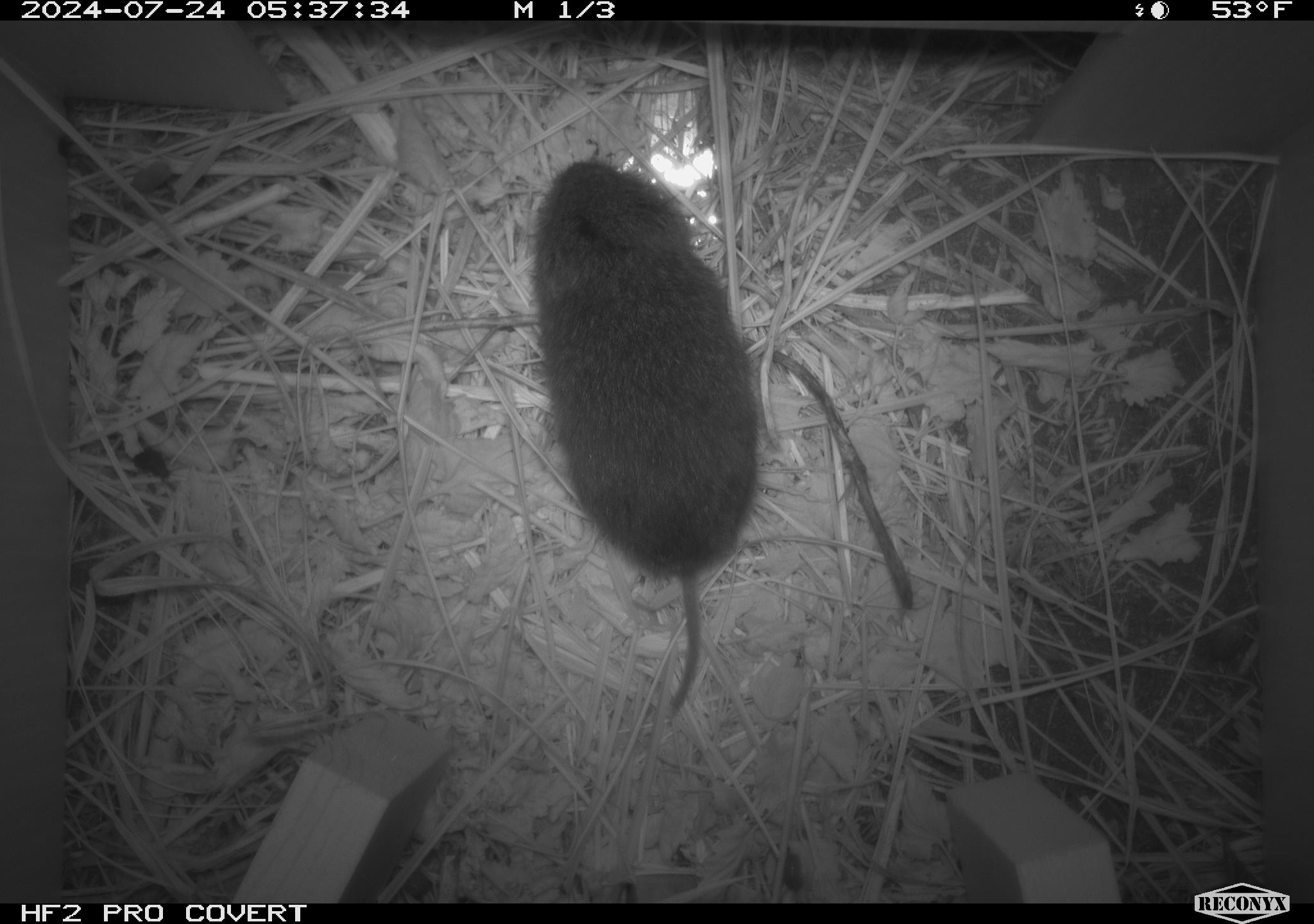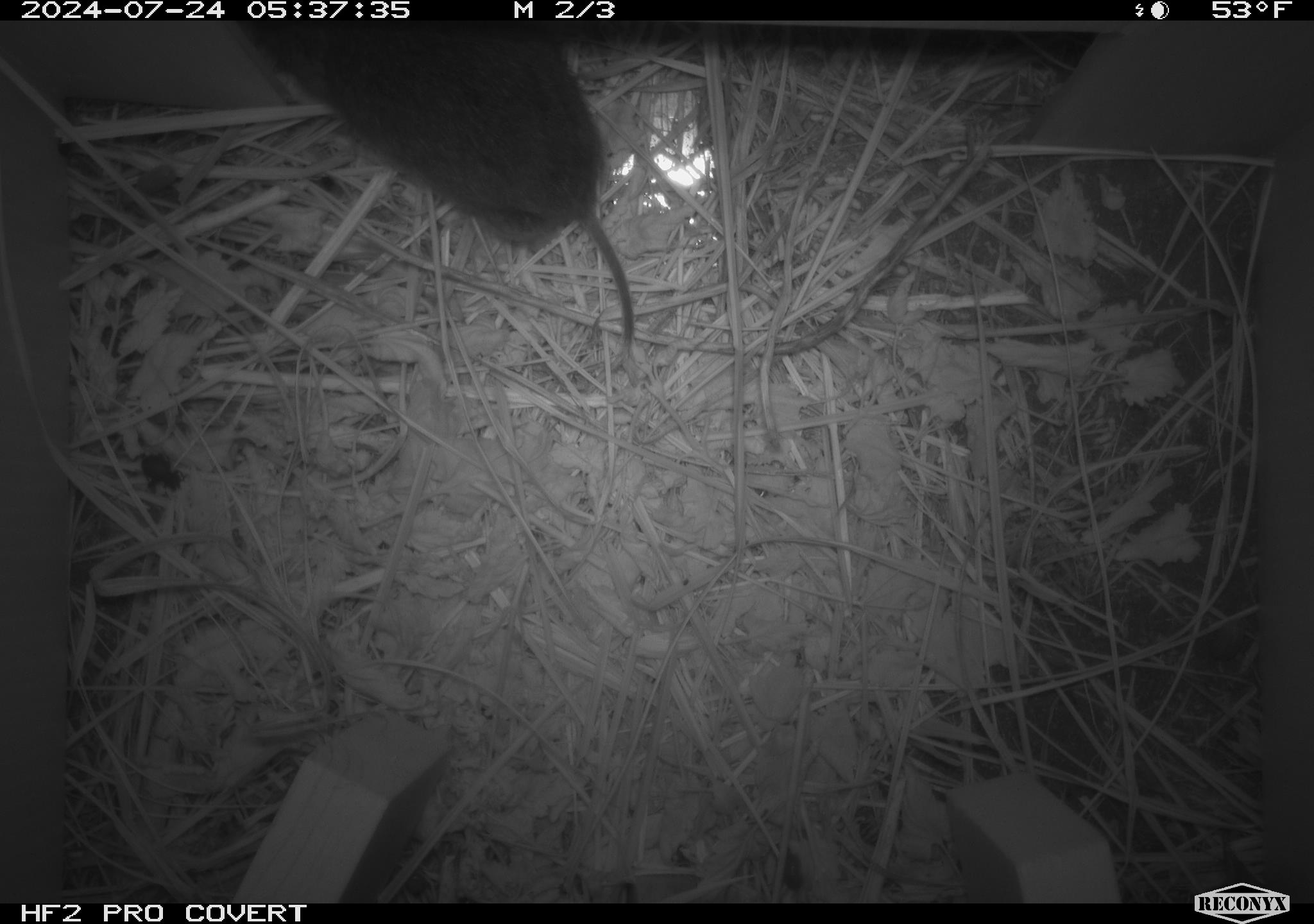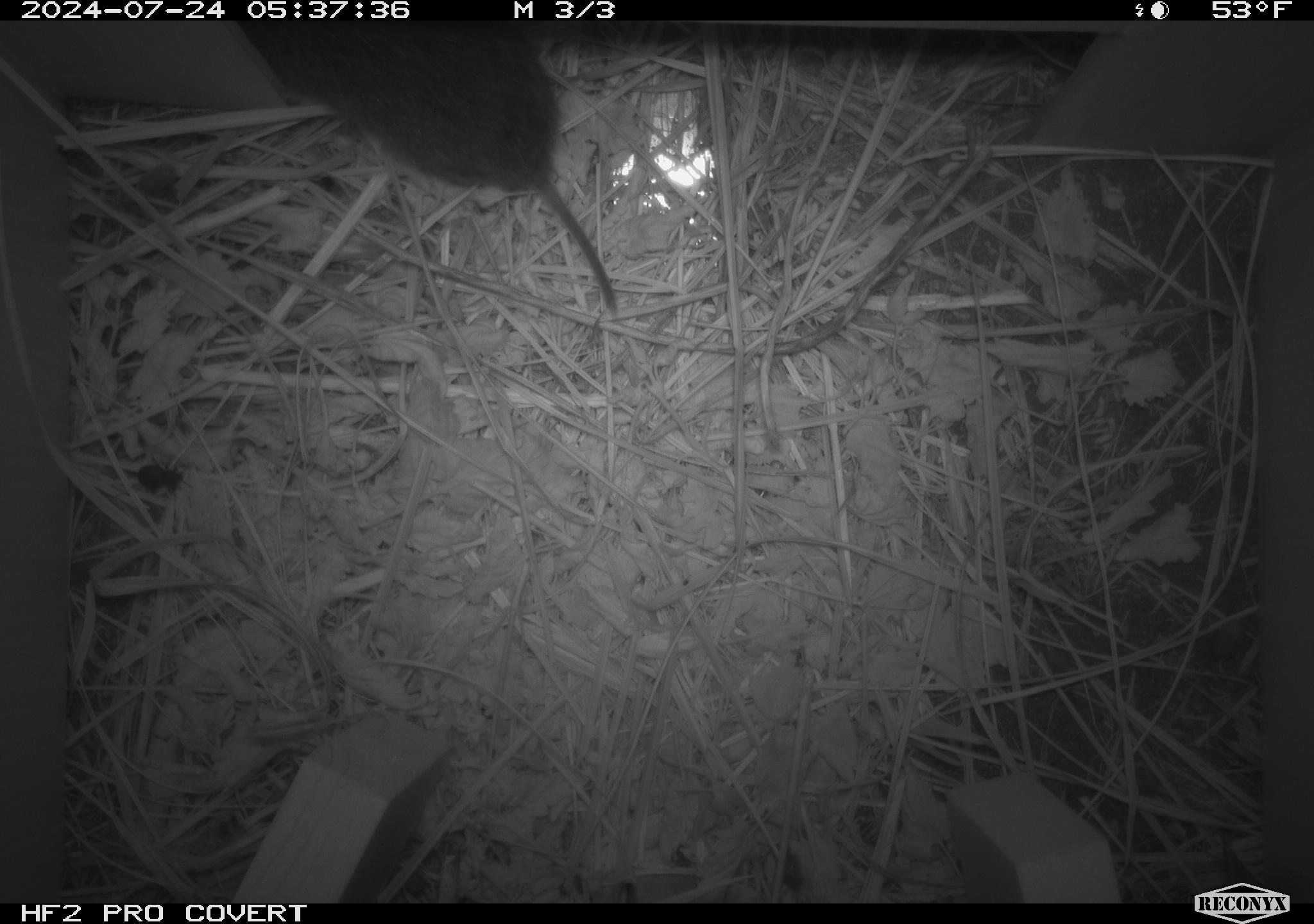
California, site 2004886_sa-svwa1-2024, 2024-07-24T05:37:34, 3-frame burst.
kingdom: Animalia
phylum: Chordata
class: Mammalia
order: Rodentia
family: Cricetidae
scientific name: Arvicolinae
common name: voles, lemmings, and muskrats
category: arvicolinae subfamily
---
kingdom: Animalia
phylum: Arthropoda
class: Malacostraca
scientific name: Malacostraca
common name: amphipods, crabs, isopods, krill, lobsters and shrimps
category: malacostracan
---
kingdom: Animalia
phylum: Arthropoda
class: Insecta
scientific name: Insecta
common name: insect